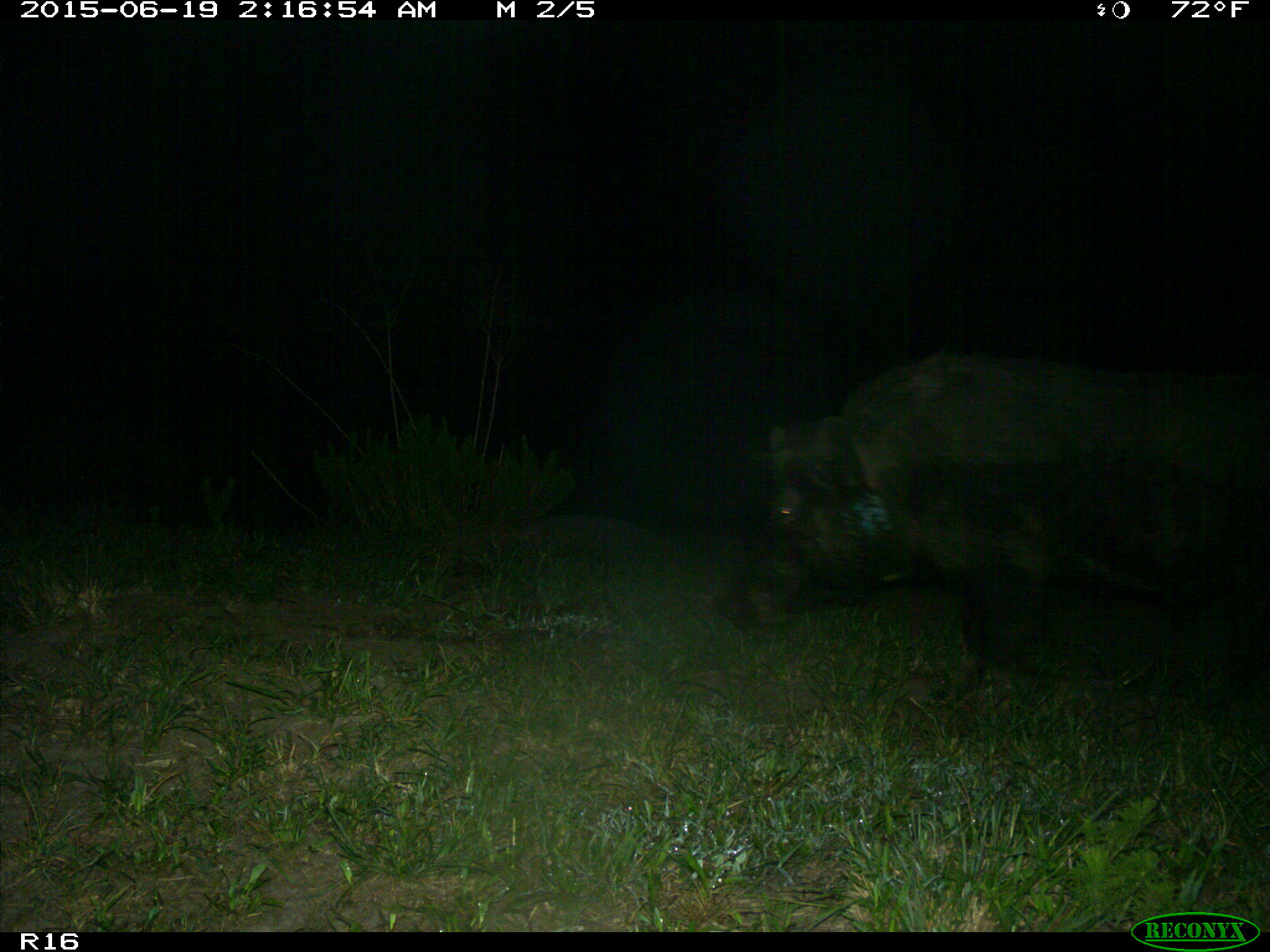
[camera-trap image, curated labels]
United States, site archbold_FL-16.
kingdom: Animalia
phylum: Chordata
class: Mammalia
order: Artiodactyla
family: Suidae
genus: Sus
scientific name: Sus scrofa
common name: wild boar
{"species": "Sus scrofa (wild boar)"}